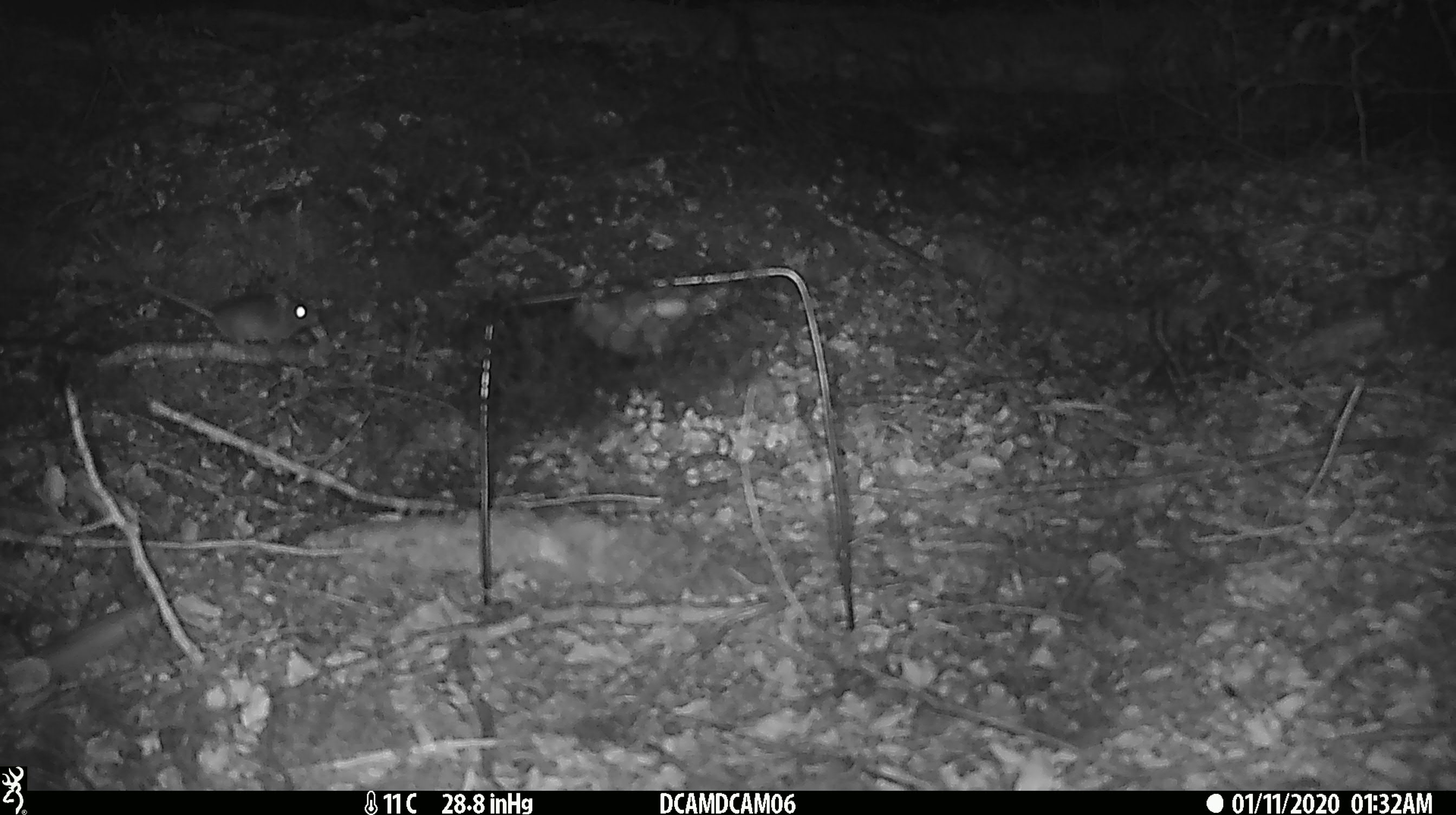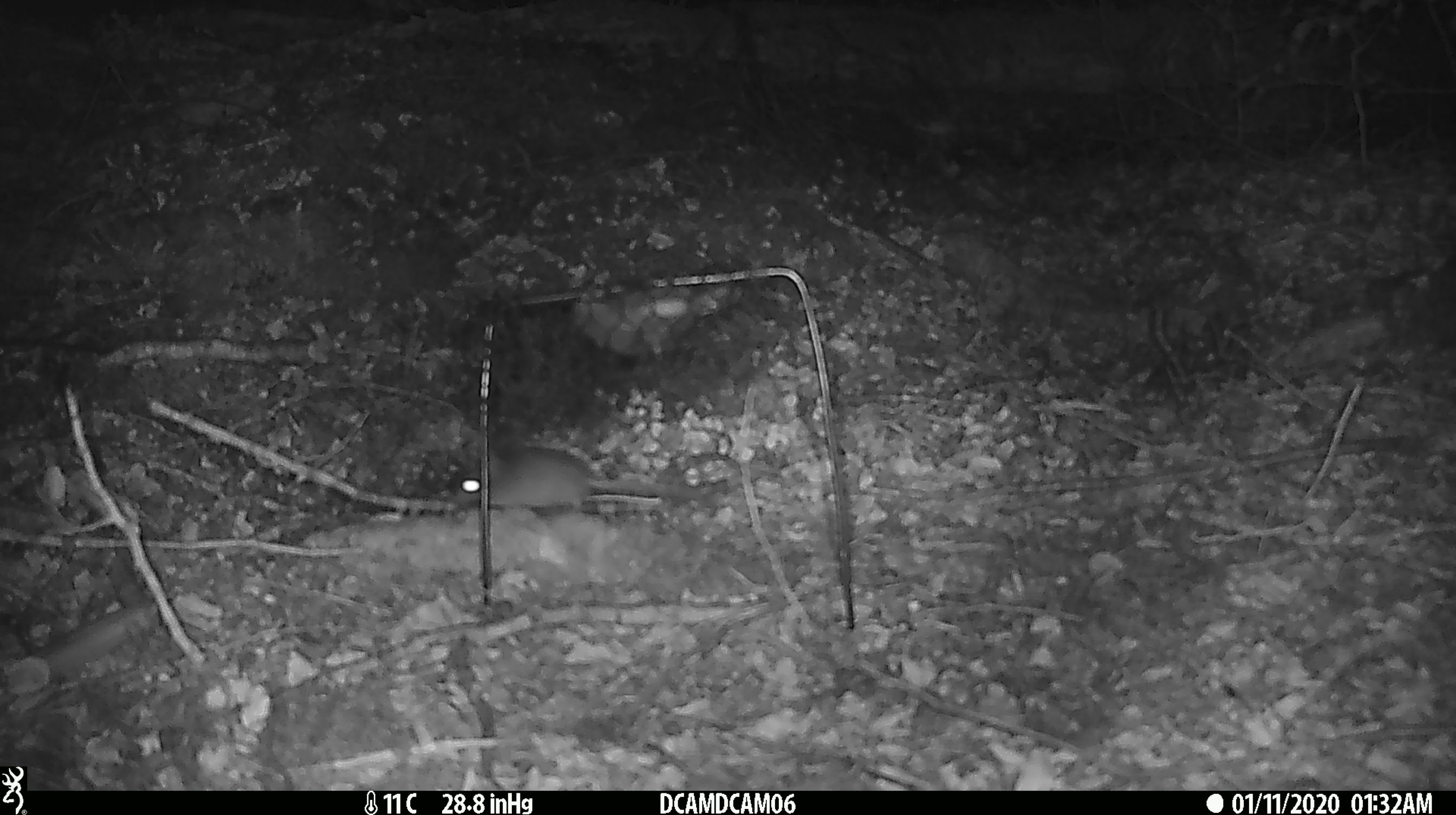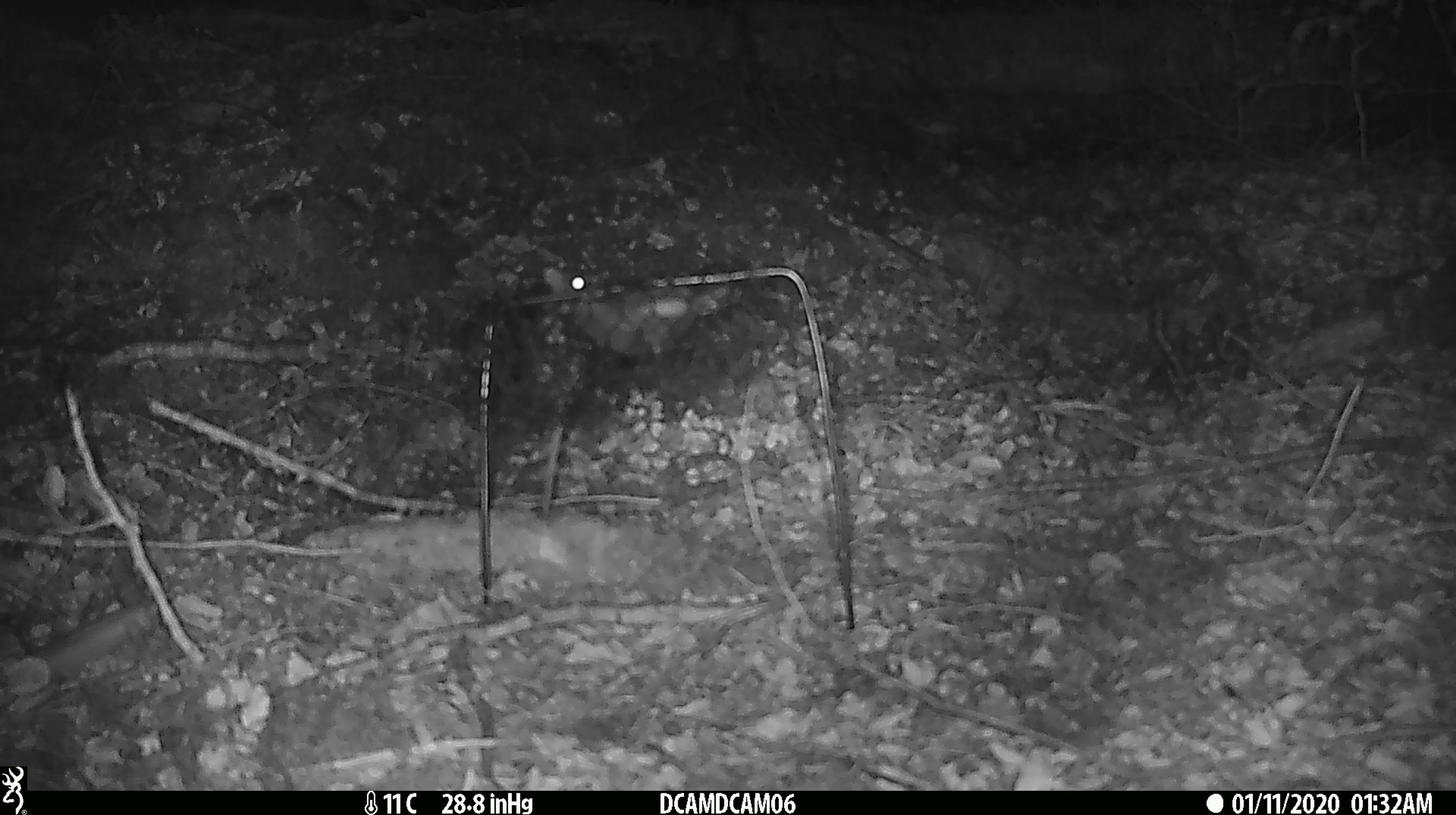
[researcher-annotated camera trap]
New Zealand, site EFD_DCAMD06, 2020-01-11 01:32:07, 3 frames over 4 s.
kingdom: Animalia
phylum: Chordata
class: Mammalia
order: Rodentia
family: Muridae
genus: Mus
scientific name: Mus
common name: mouse